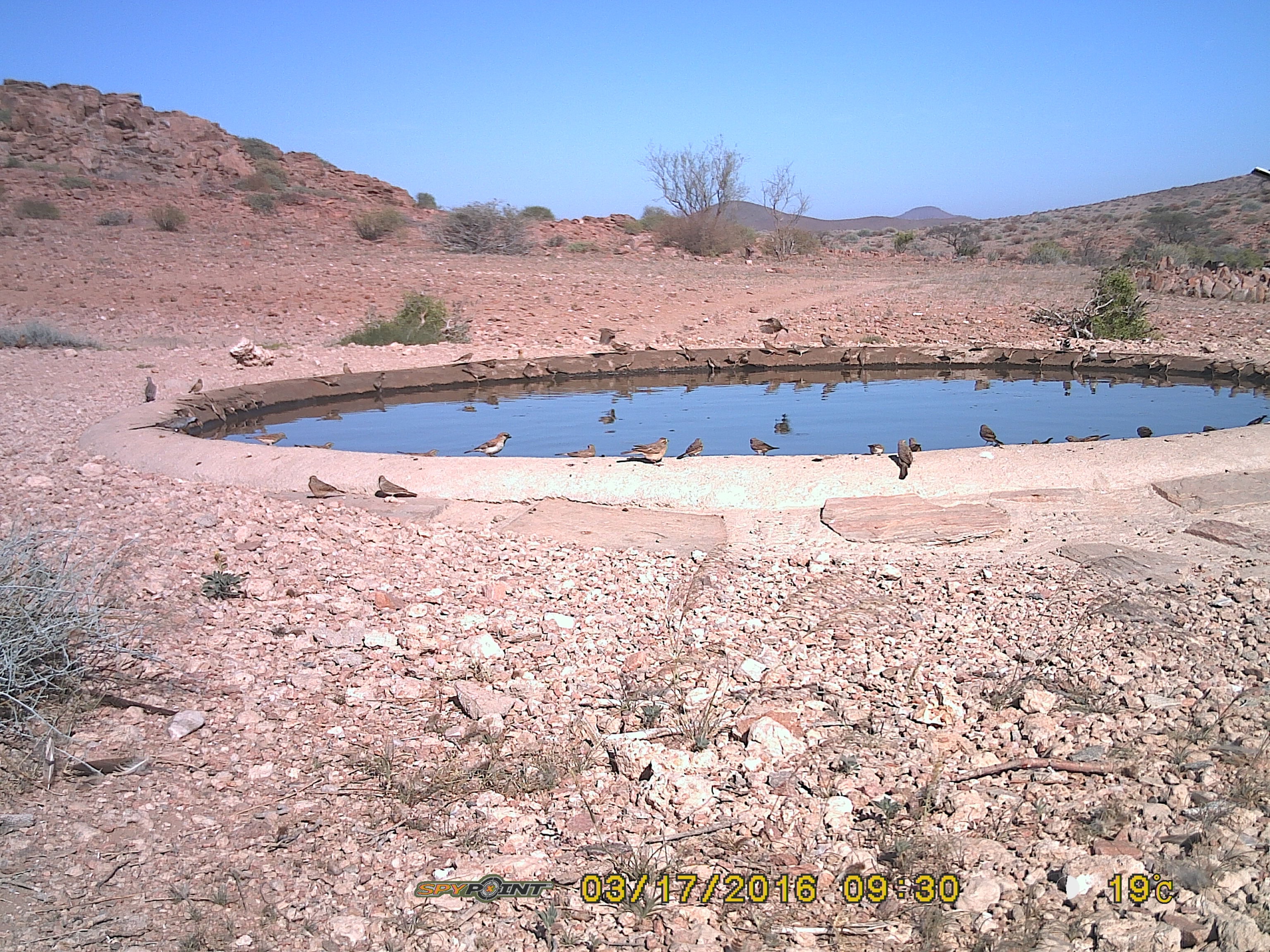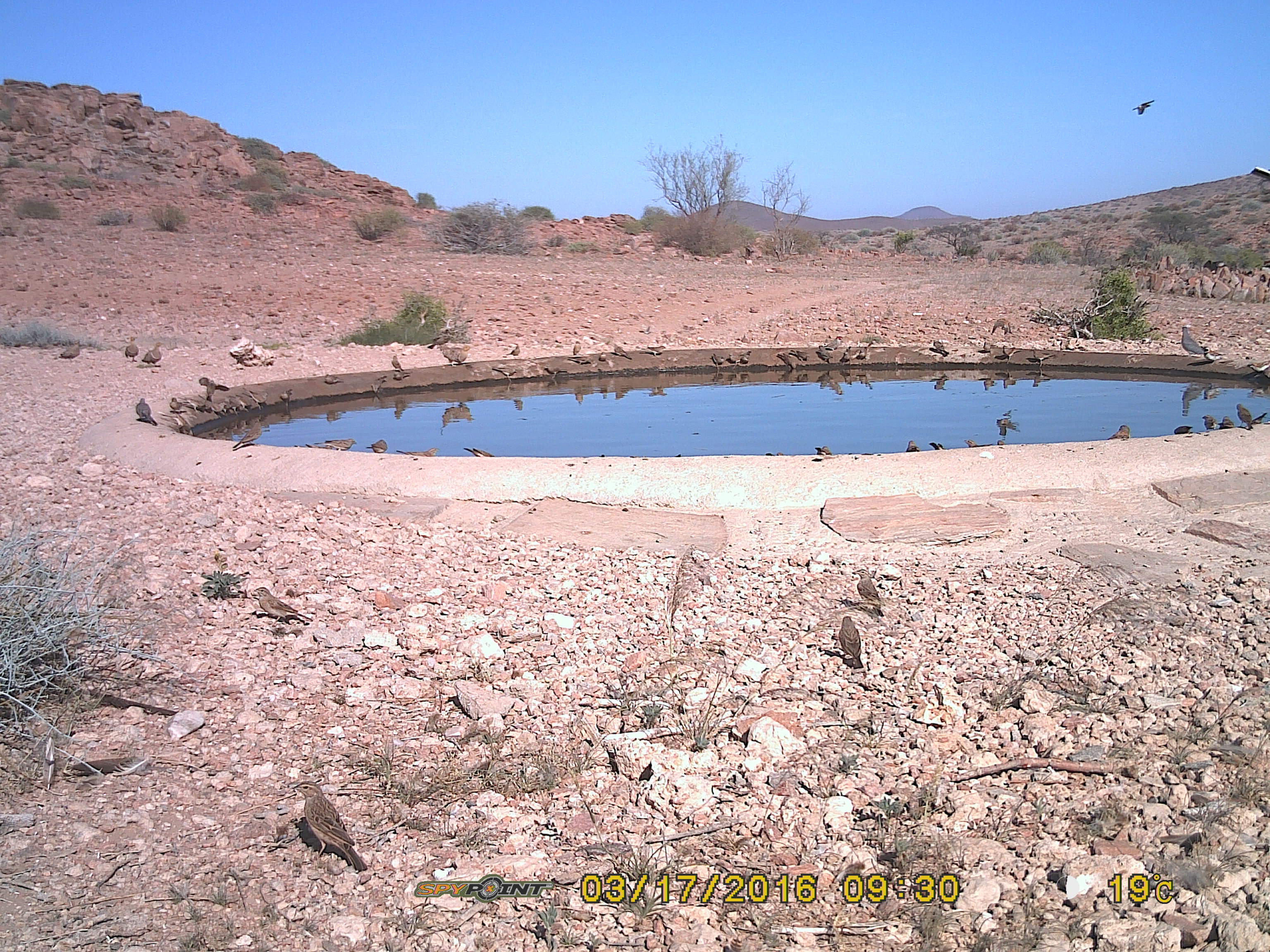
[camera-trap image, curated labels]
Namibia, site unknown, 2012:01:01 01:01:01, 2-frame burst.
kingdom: Animalia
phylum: Chordata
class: Aves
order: Columbiformes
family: Columbidae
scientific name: Columbidae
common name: pigeons and doves